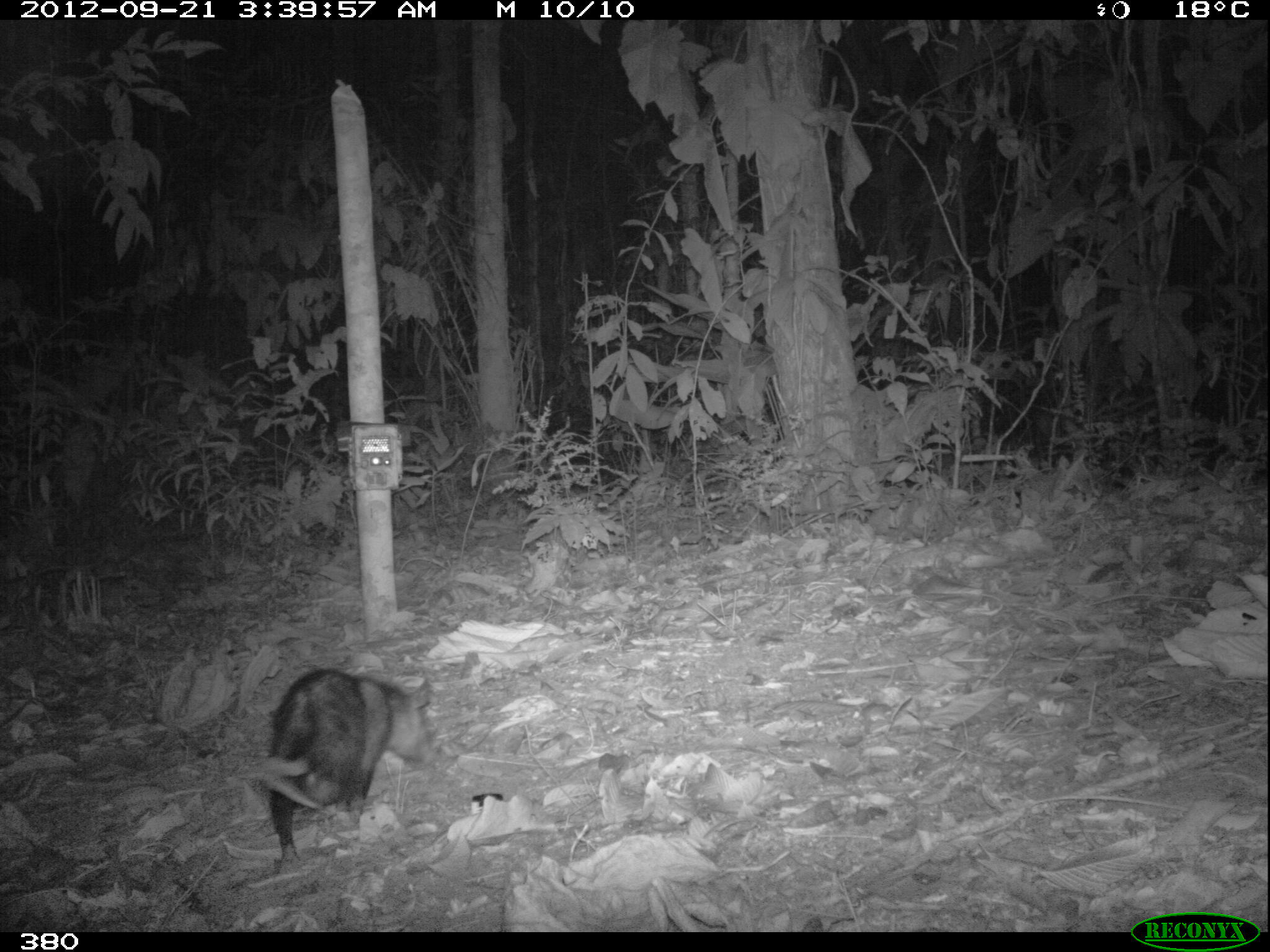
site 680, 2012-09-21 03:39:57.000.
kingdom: Animalia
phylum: Chordata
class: Mammalia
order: Didelphimorphia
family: Didelphidae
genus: Didelphis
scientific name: Didelphis marsupialis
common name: southern opossum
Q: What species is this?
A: Didelphis marsupialis (southern opossum).